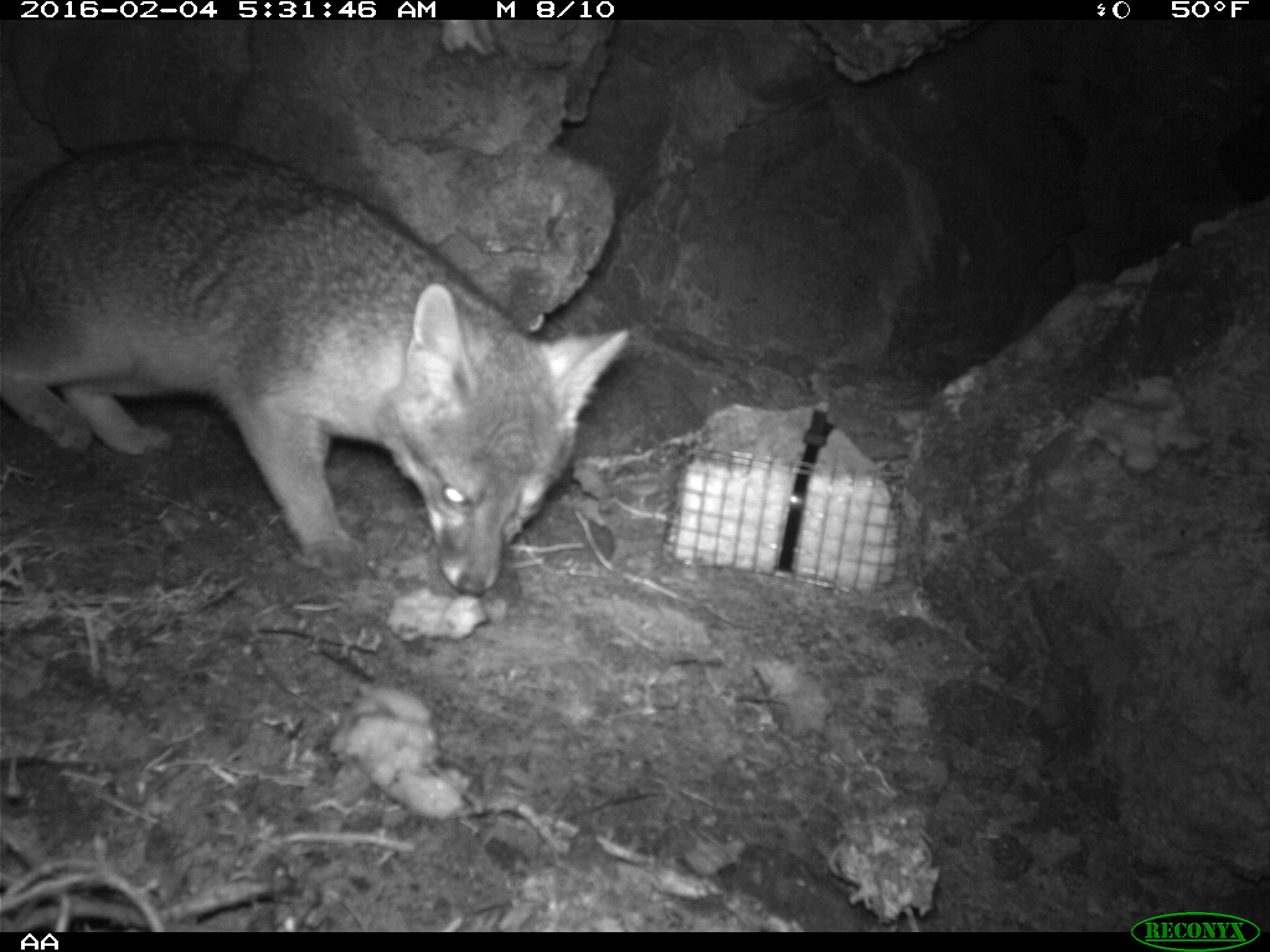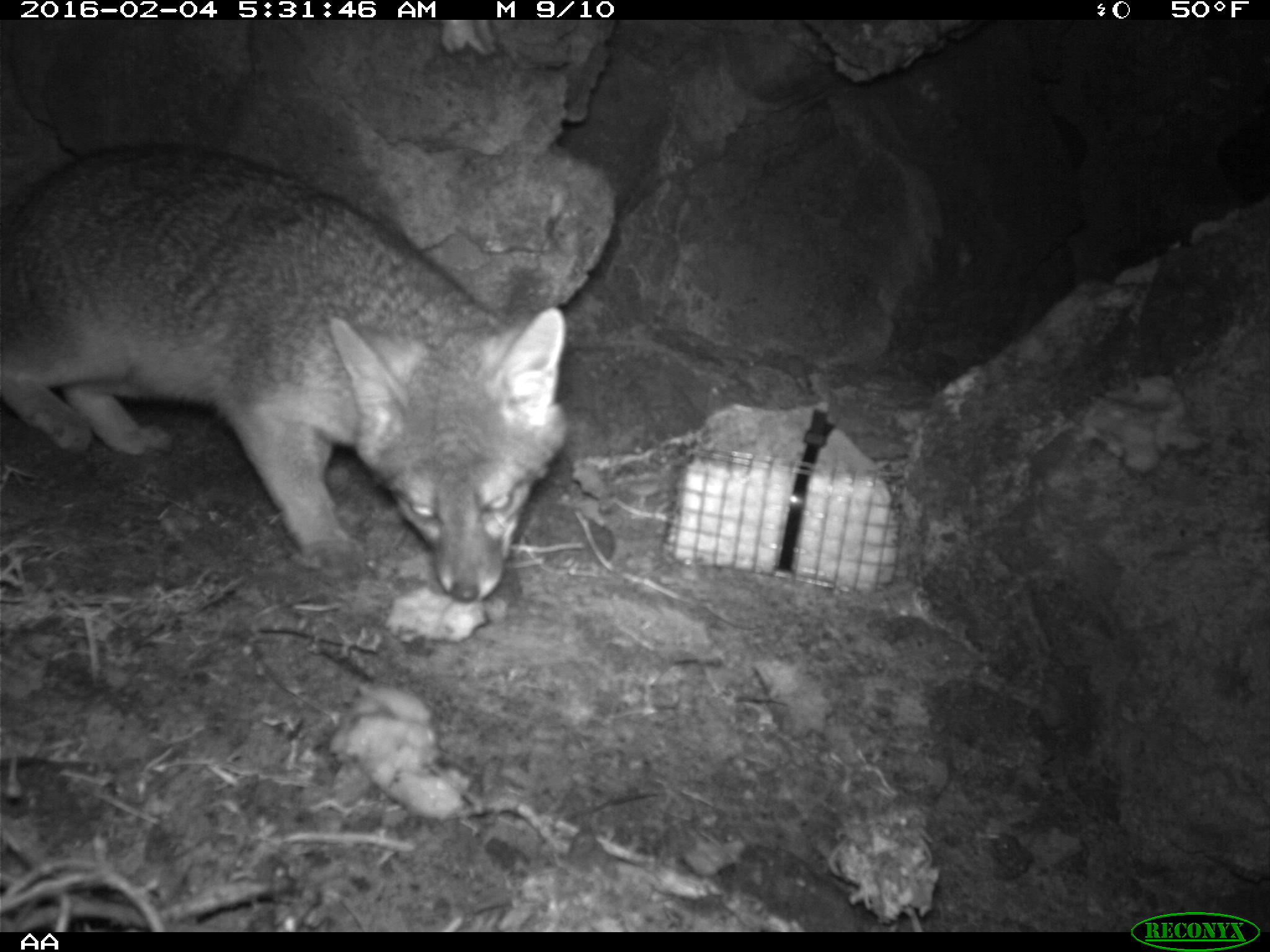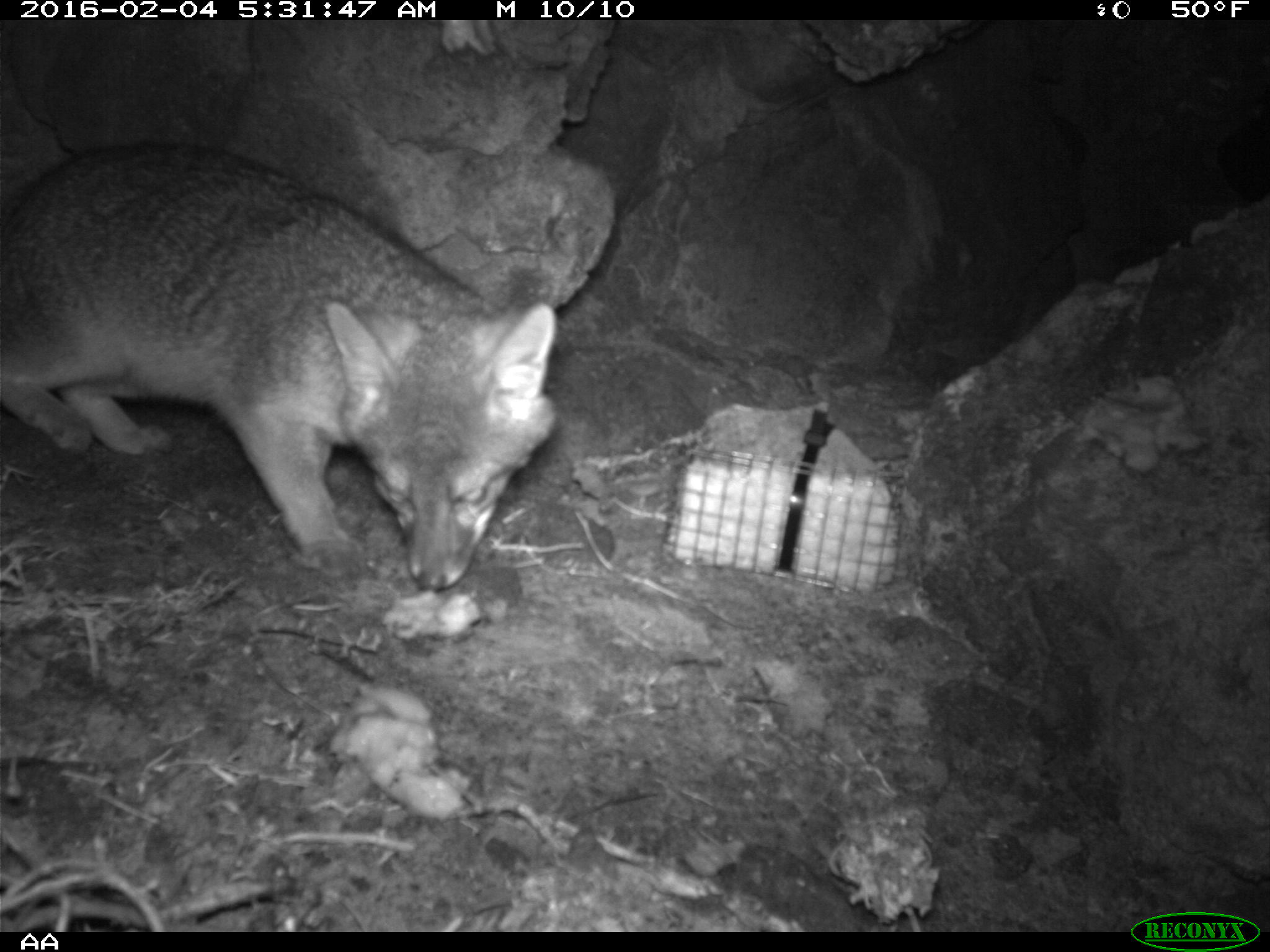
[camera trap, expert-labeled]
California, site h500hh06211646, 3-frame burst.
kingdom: Animalia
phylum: Chordata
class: Mammalia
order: Carnivora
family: Canidae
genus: Urocyon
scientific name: Urocyon littoralis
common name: island fox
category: fox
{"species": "fox (island fox) (Urocyon littoralis)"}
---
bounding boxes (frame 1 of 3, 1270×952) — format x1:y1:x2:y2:
fox: 0:138:628:597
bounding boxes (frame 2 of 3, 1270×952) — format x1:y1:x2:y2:
fox: 0:142:569:604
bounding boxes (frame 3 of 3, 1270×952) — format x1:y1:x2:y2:
fox: 0:143:557:591